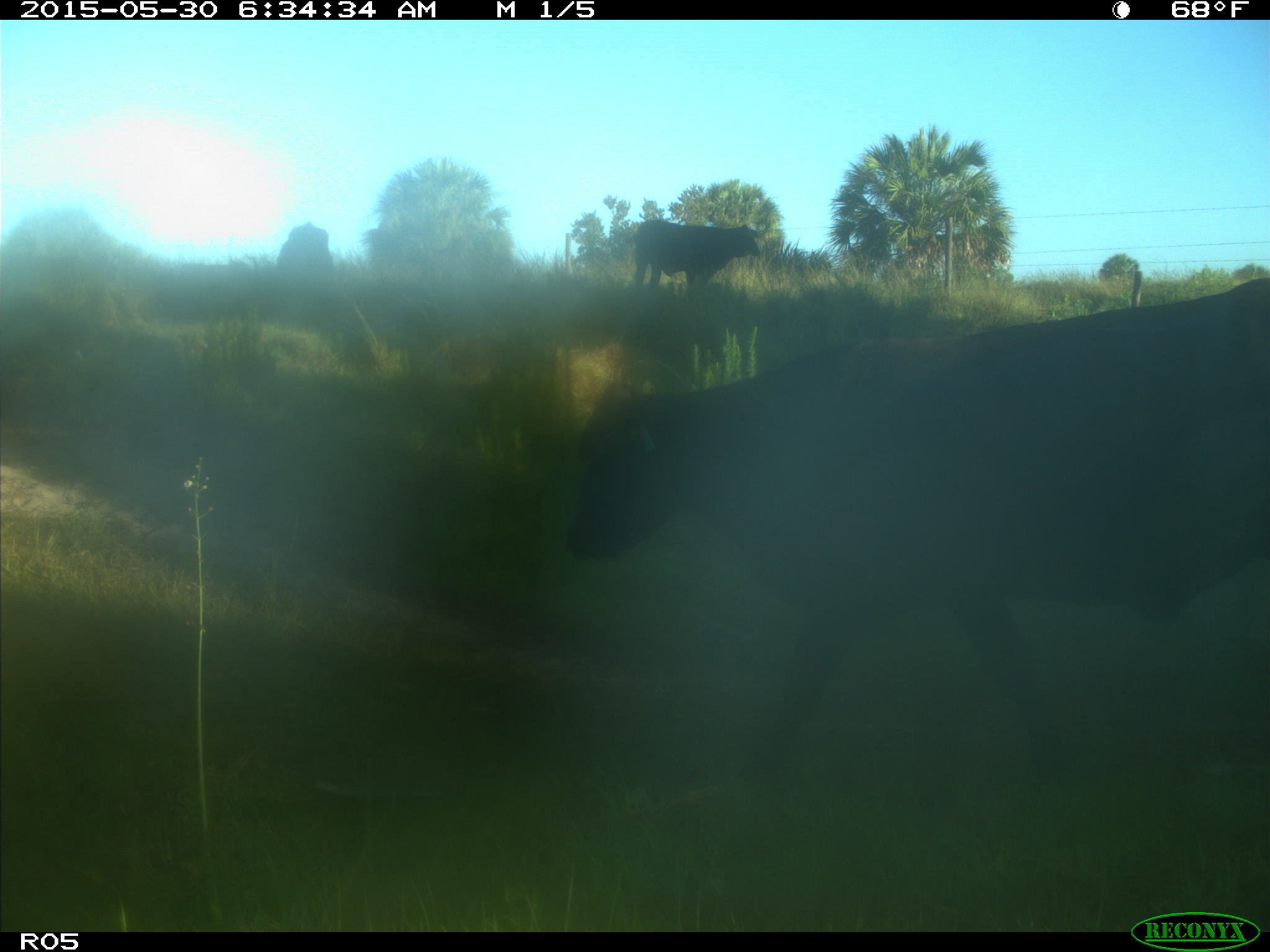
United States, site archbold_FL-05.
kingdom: Animalia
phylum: Chordata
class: Mammalia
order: Artiodactyla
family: Bovidae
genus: Bos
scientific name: Bos taurus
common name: domestic cow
Bos taurus (domestic cow).